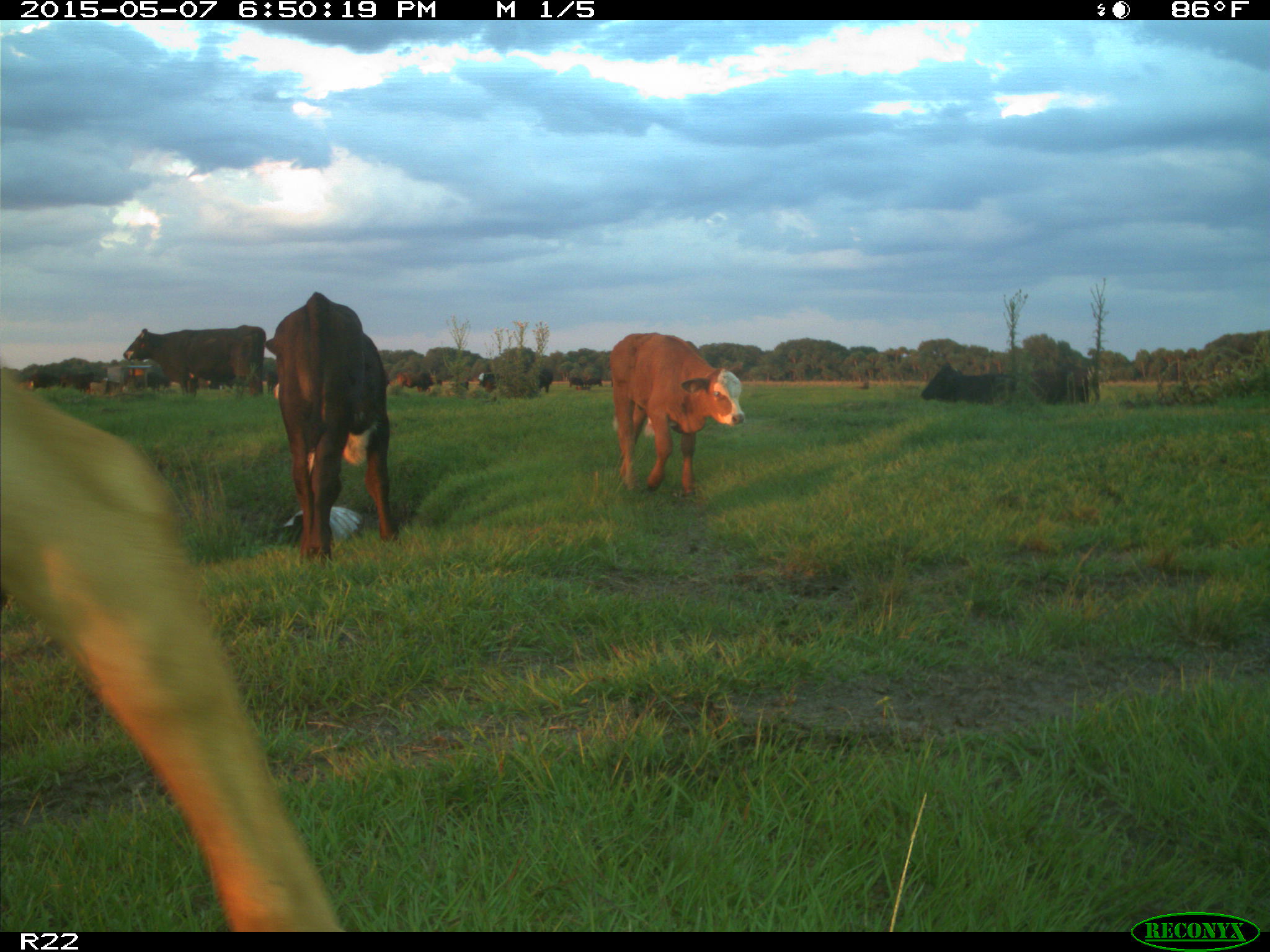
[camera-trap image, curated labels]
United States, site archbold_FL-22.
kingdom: Animalia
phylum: Chordata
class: Mammalia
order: Artiodactyla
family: Bovidae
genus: Bos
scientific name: Bos taurus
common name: domestic cow